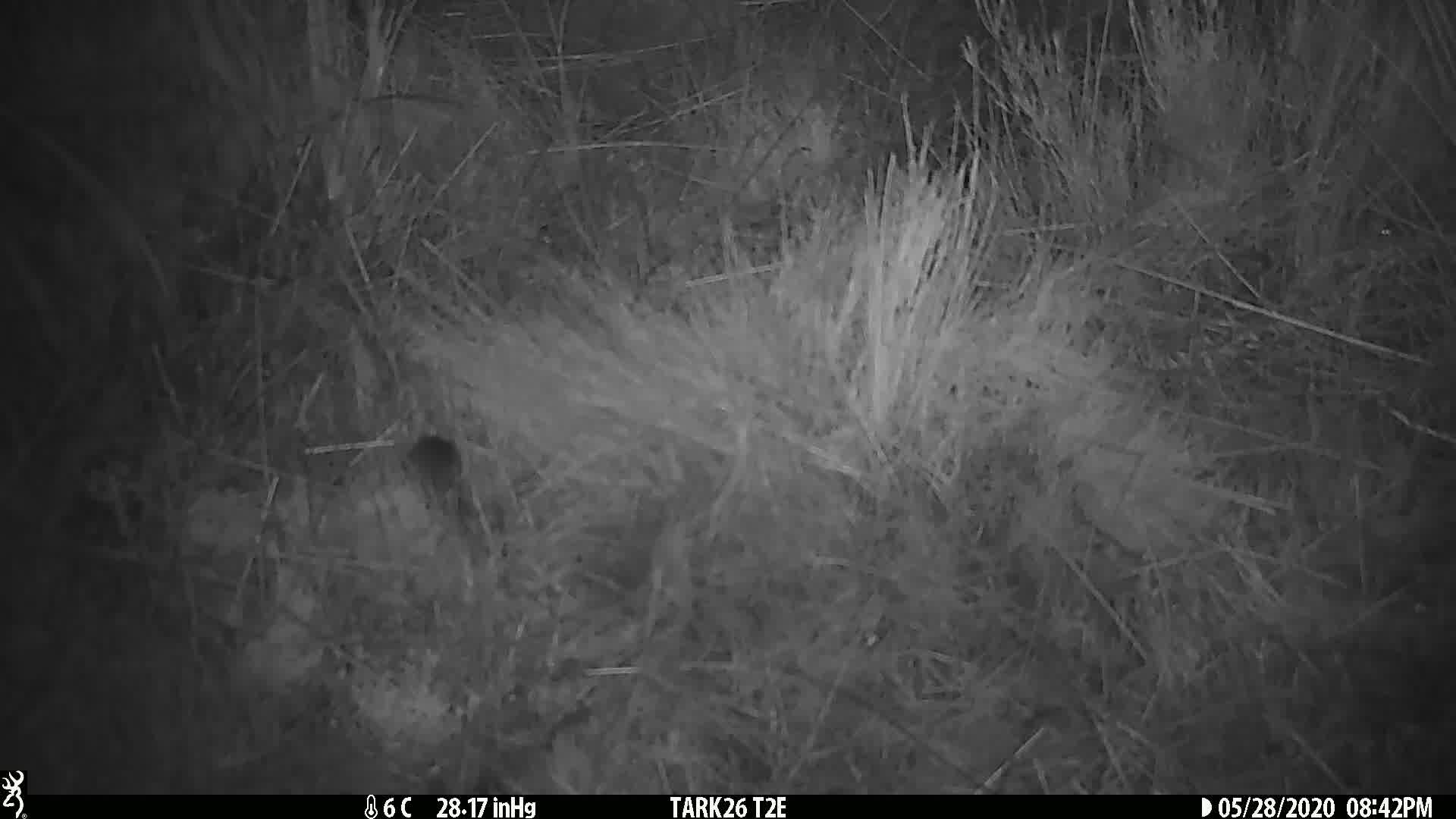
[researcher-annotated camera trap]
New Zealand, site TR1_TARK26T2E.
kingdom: Animalia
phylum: Chordata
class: Mammalia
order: Rodentia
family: Muridae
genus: Mus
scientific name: Mus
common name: mouse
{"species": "mouse (Mus)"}